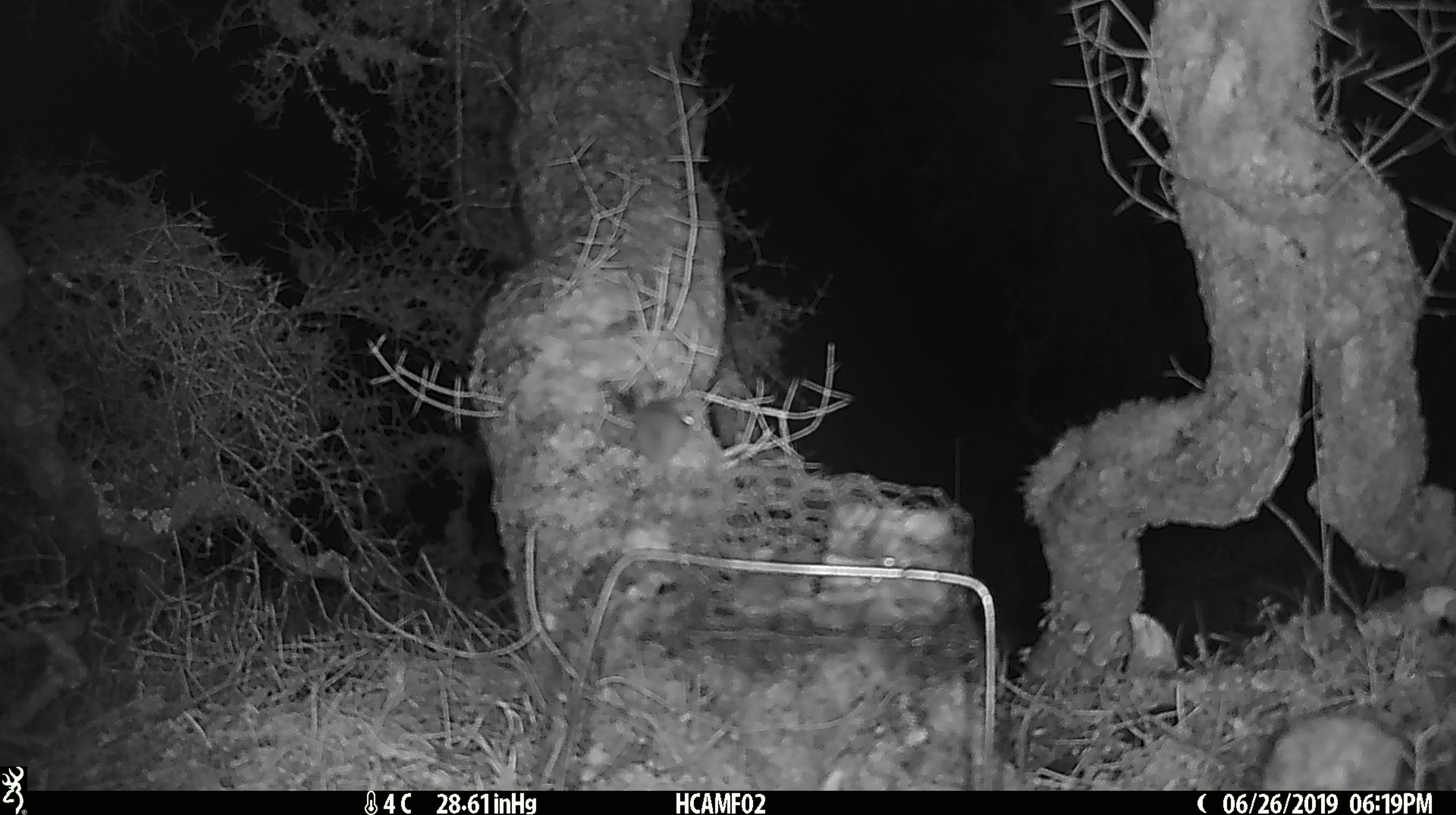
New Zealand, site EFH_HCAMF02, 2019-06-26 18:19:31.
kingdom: Animalia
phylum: Chordata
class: Mammalia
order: Rodentia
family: Muridae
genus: Mus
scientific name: Mus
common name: mouse